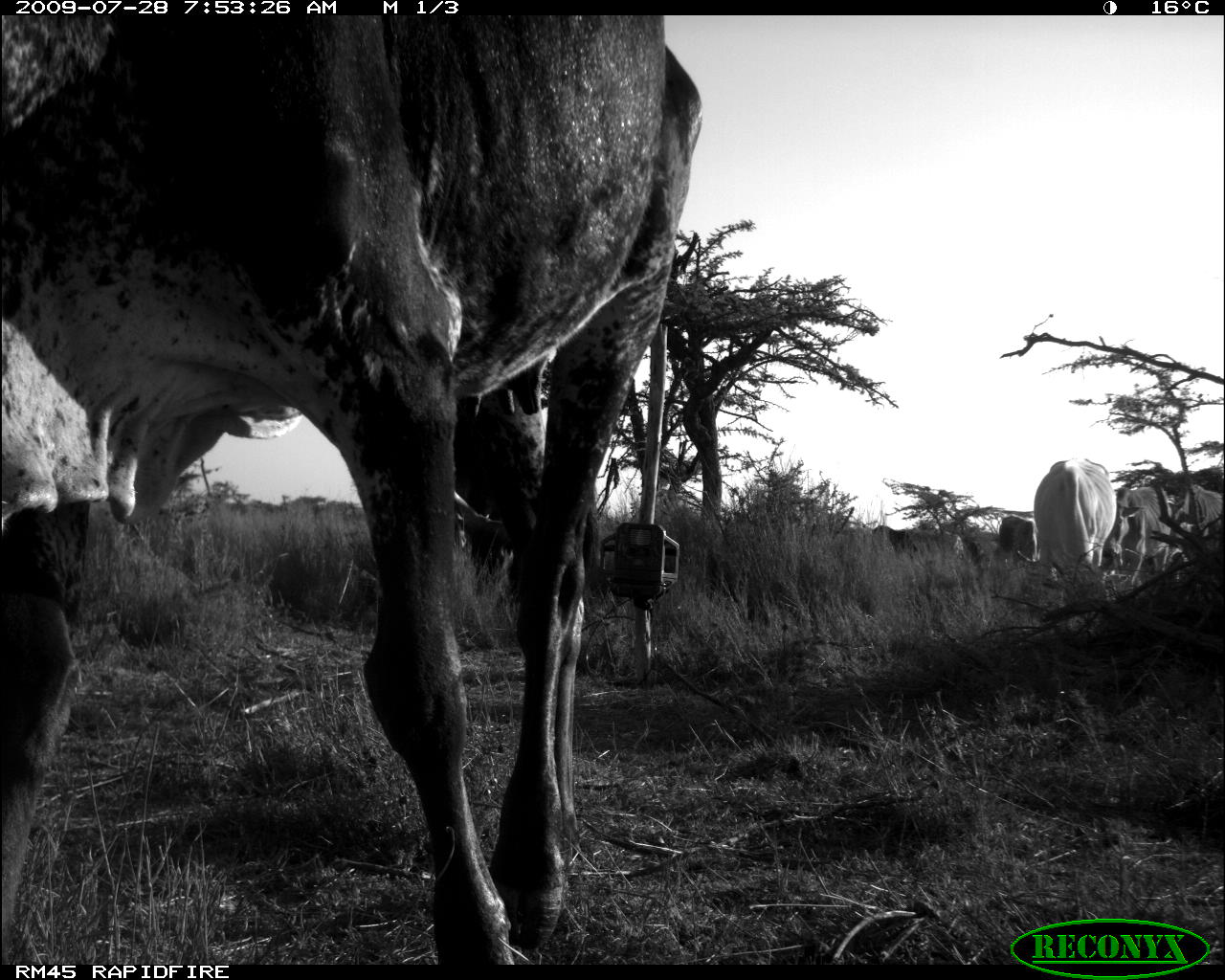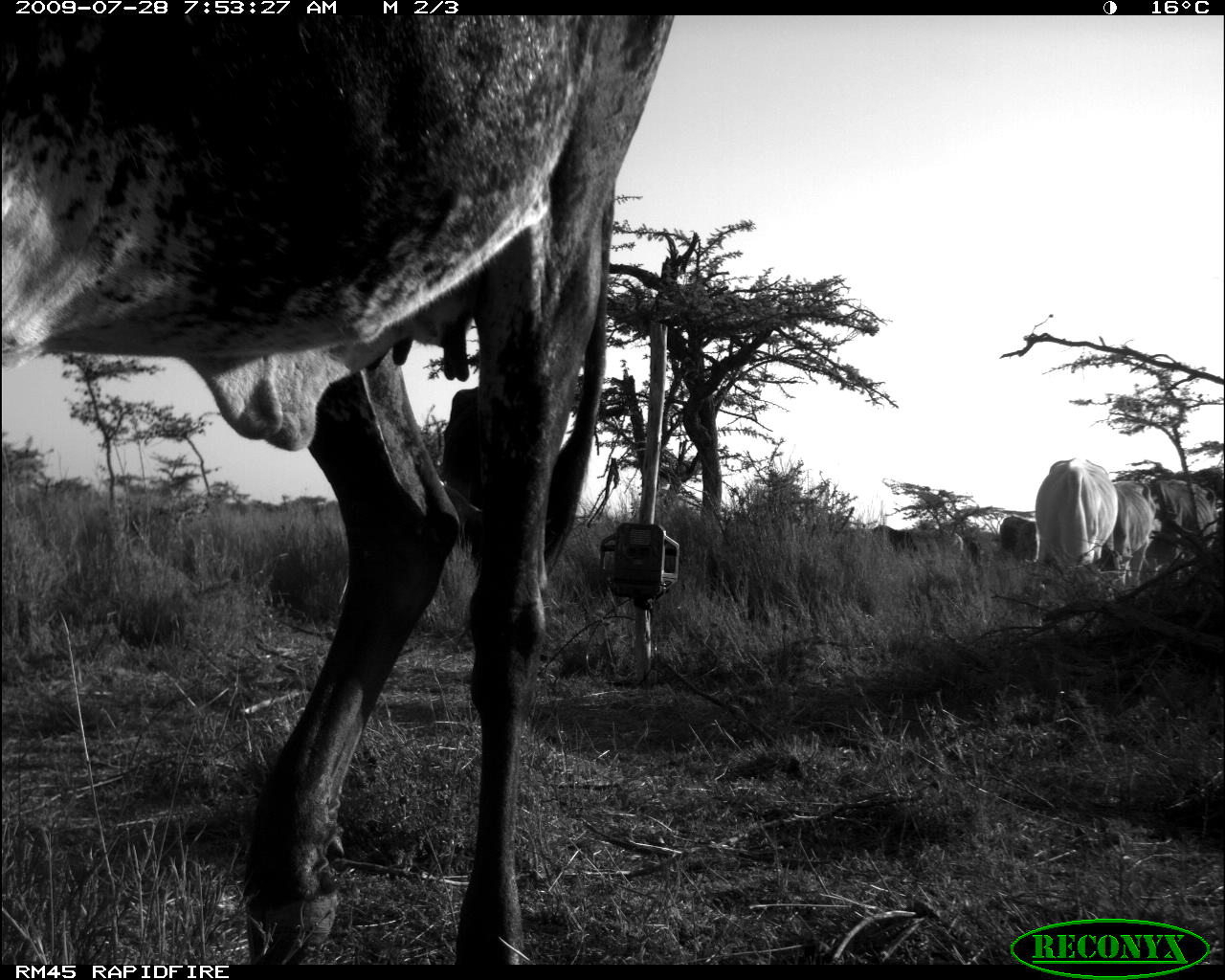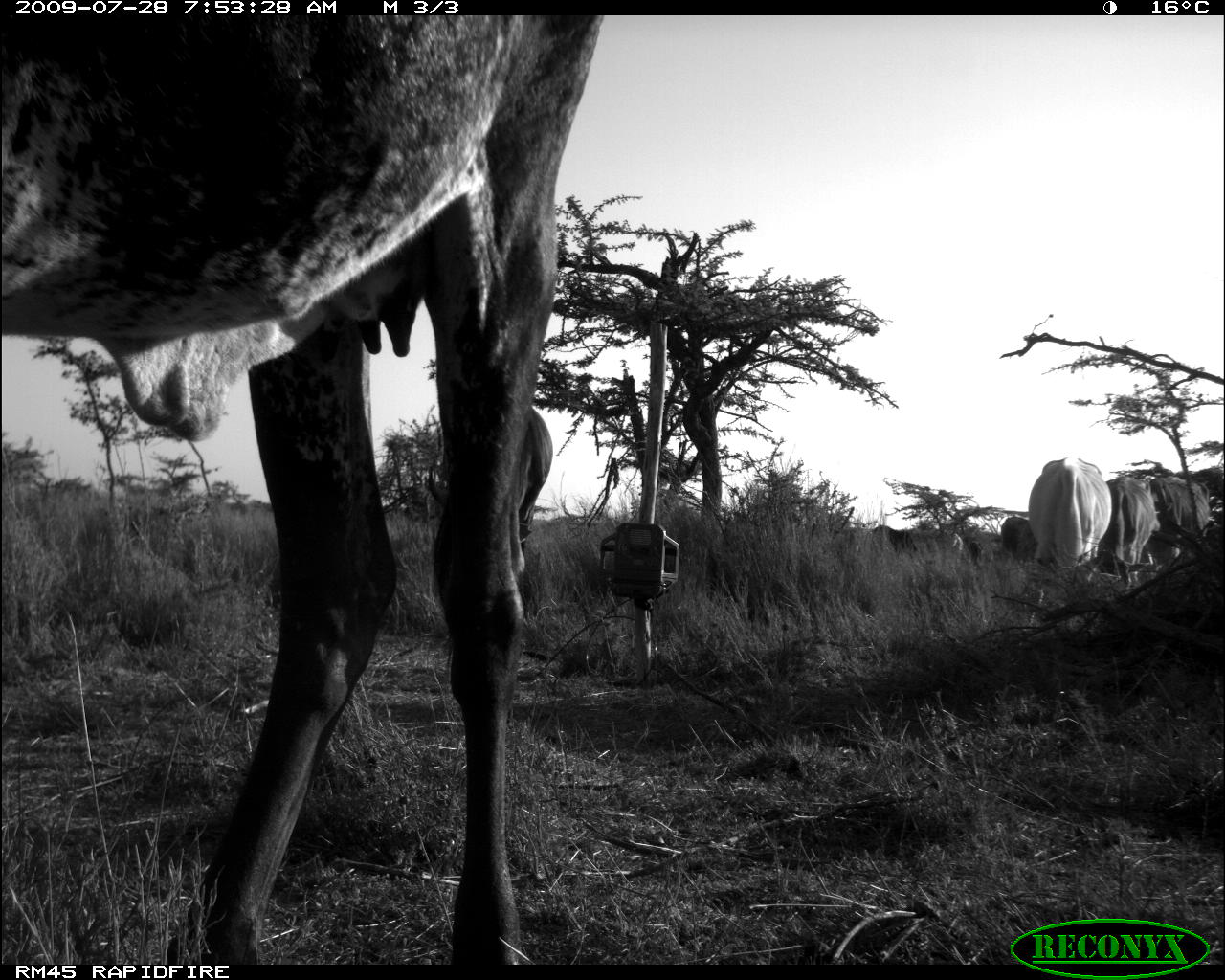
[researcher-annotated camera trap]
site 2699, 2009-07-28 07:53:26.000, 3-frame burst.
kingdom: Animalia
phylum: Chordata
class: Mammalia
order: Artiodactyla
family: Bovidae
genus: Bos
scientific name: Bos taurus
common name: domestic cattle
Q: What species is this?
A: Bos taurus (domestic cattle).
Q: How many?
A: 4.